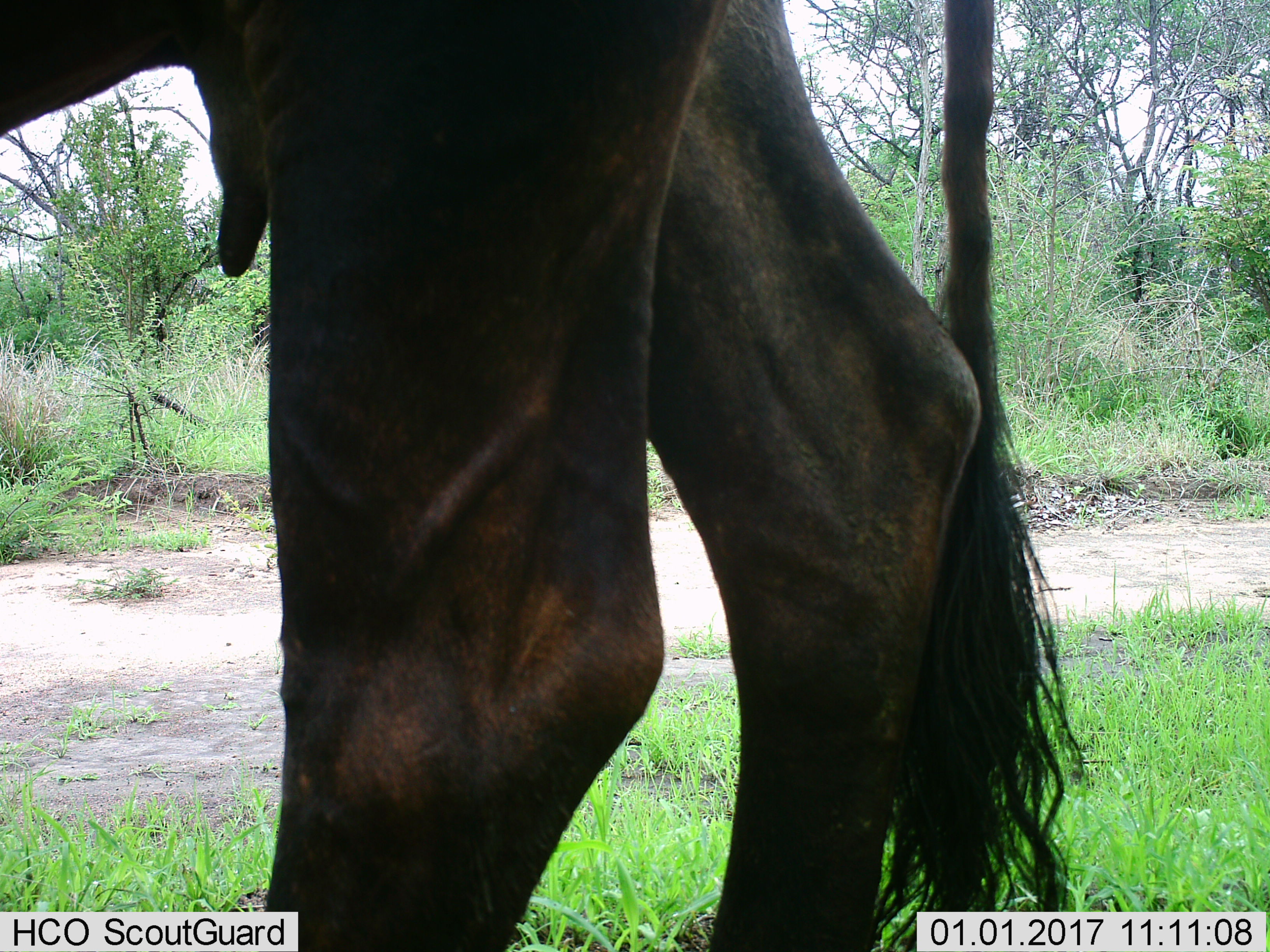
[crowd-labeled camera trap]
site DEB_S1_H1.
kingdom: Animalia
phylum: Chordata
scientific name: Vertebrata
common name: domestic animal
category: domesticanimal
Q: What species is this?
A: Domesticanimal (domestic animal) (Vertebrata).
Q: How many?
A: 1.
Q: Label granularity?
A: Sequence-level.